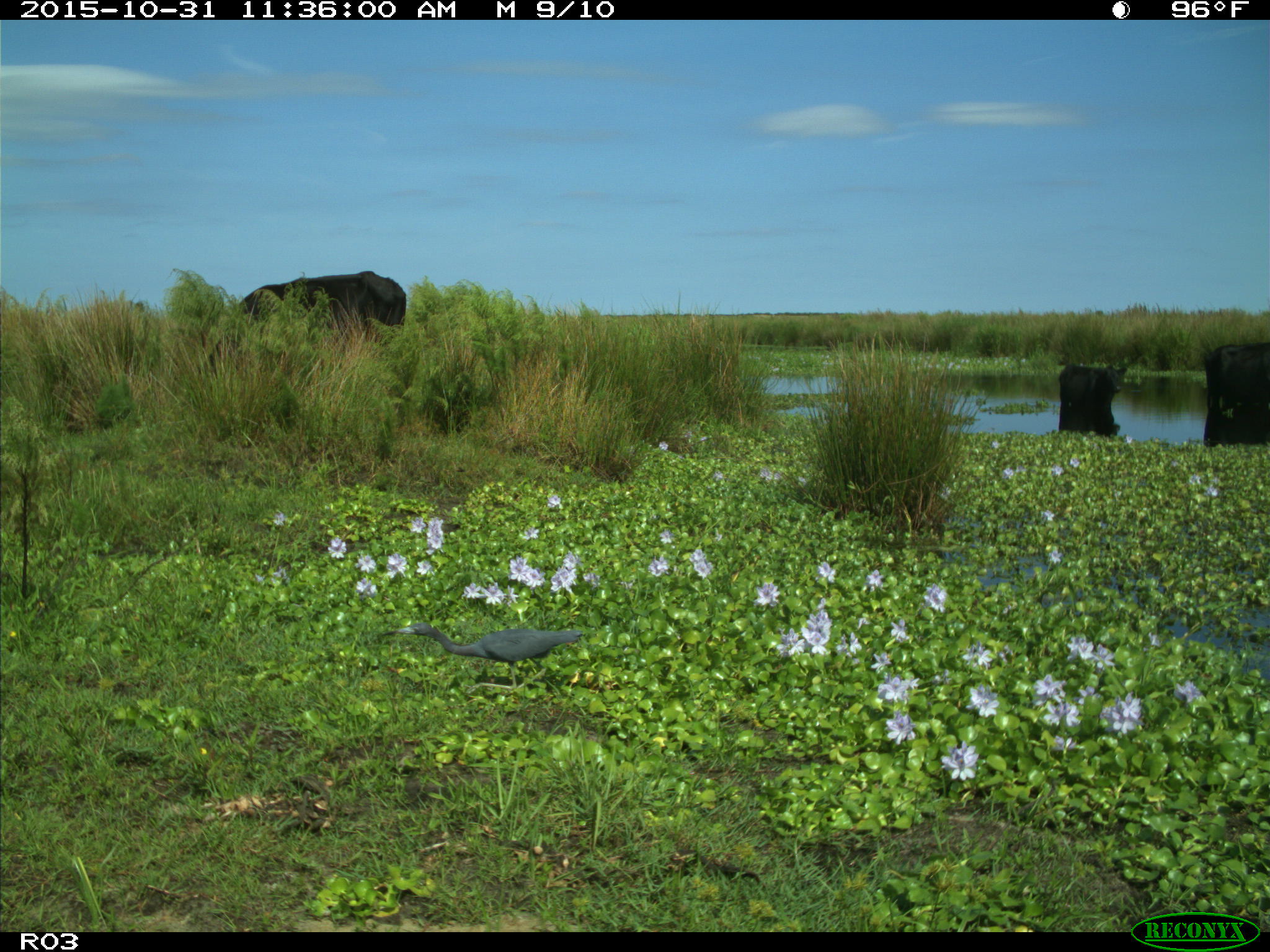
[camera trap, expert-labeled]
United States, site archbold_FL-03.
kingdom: Animalia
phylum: Chordata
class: Mammalia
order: Artiodactyla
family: Bovidae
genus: Bos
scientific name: Bos taurus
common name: domestic cow